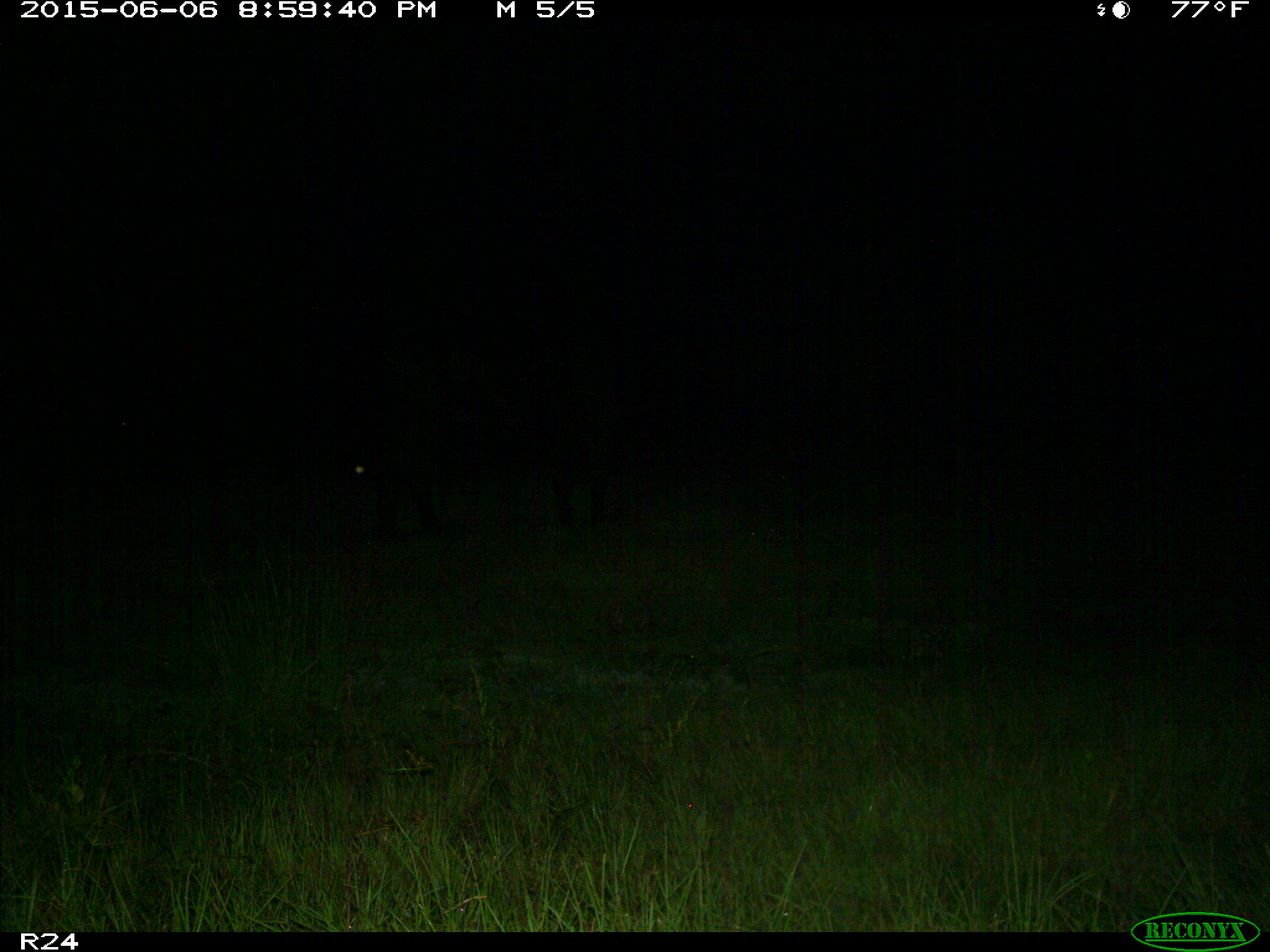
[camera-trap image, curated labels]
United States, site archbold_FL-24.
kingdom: Animalia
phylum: Chordata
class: Mammalia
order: Artiodactyla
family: Bovidae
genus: Bos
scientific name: Bos taurus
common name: domestic cow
Bos taurus (domestic cow).